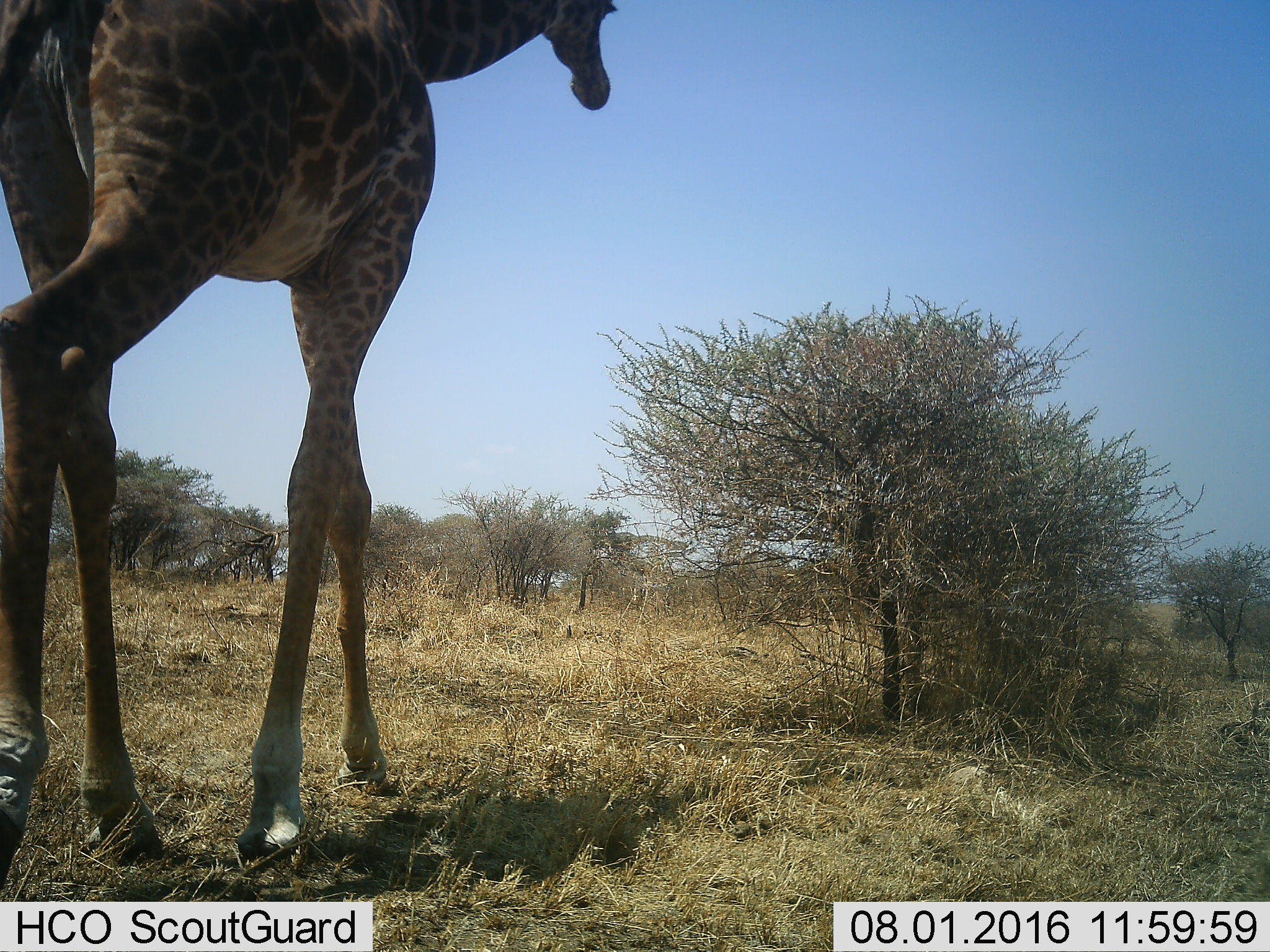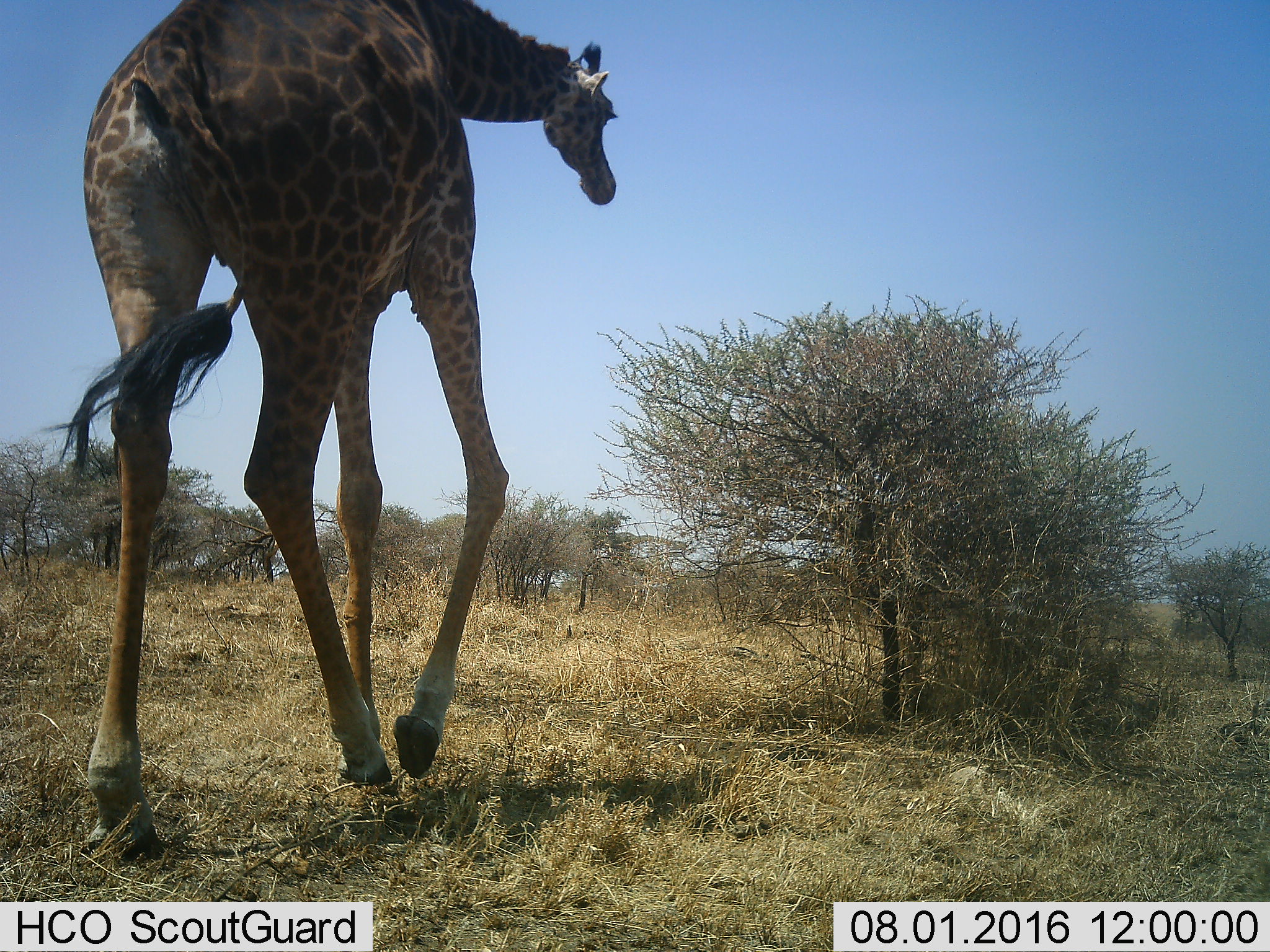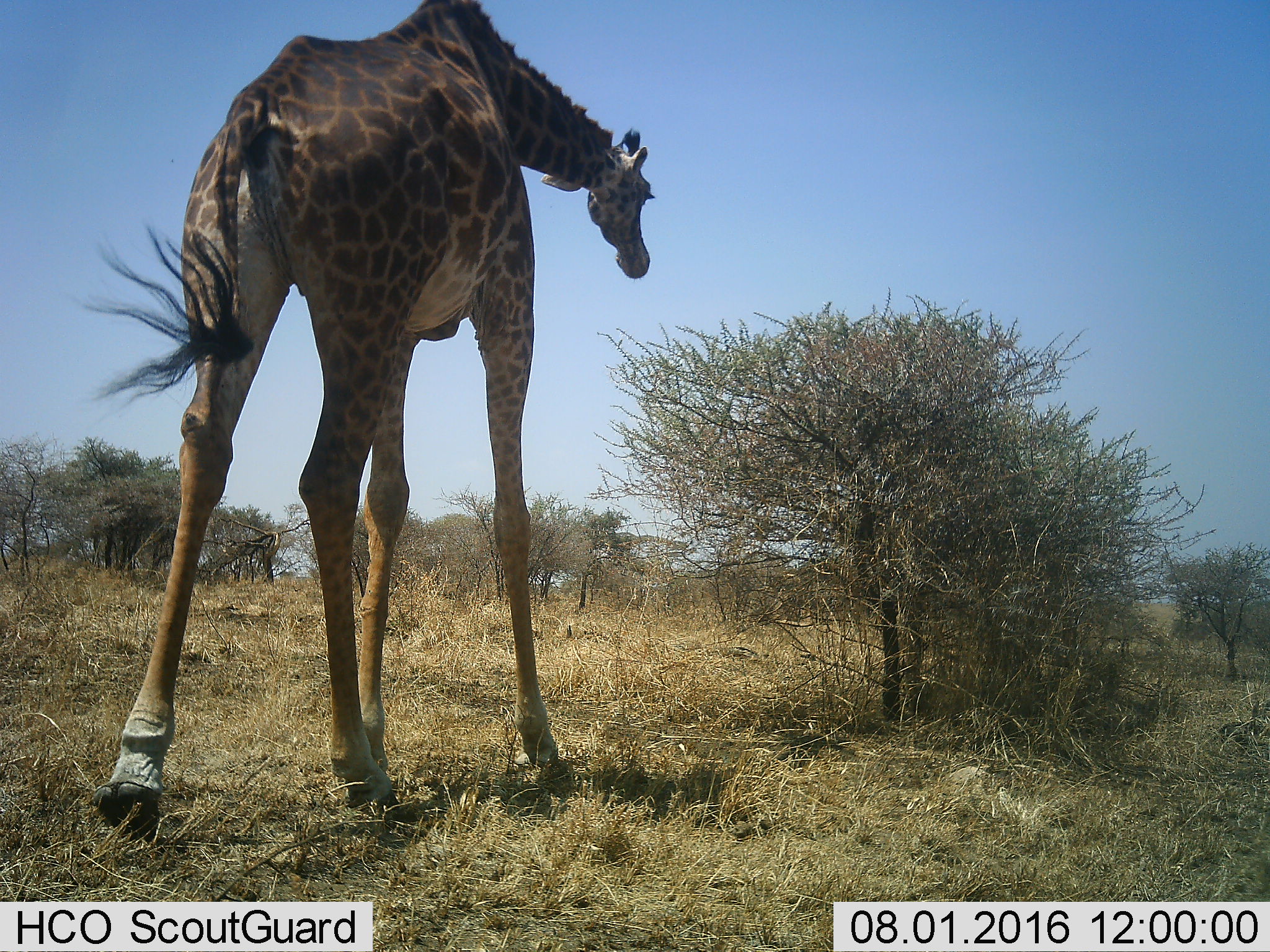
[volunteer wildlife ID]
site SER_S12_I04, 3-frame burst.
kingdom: Animalia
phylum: Chordata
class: Mammalia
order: Artiodactyla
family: Giraffidae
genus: Giraffa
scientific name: Giraffa camelopardalis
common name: giraffe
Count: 1.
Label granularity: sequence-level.